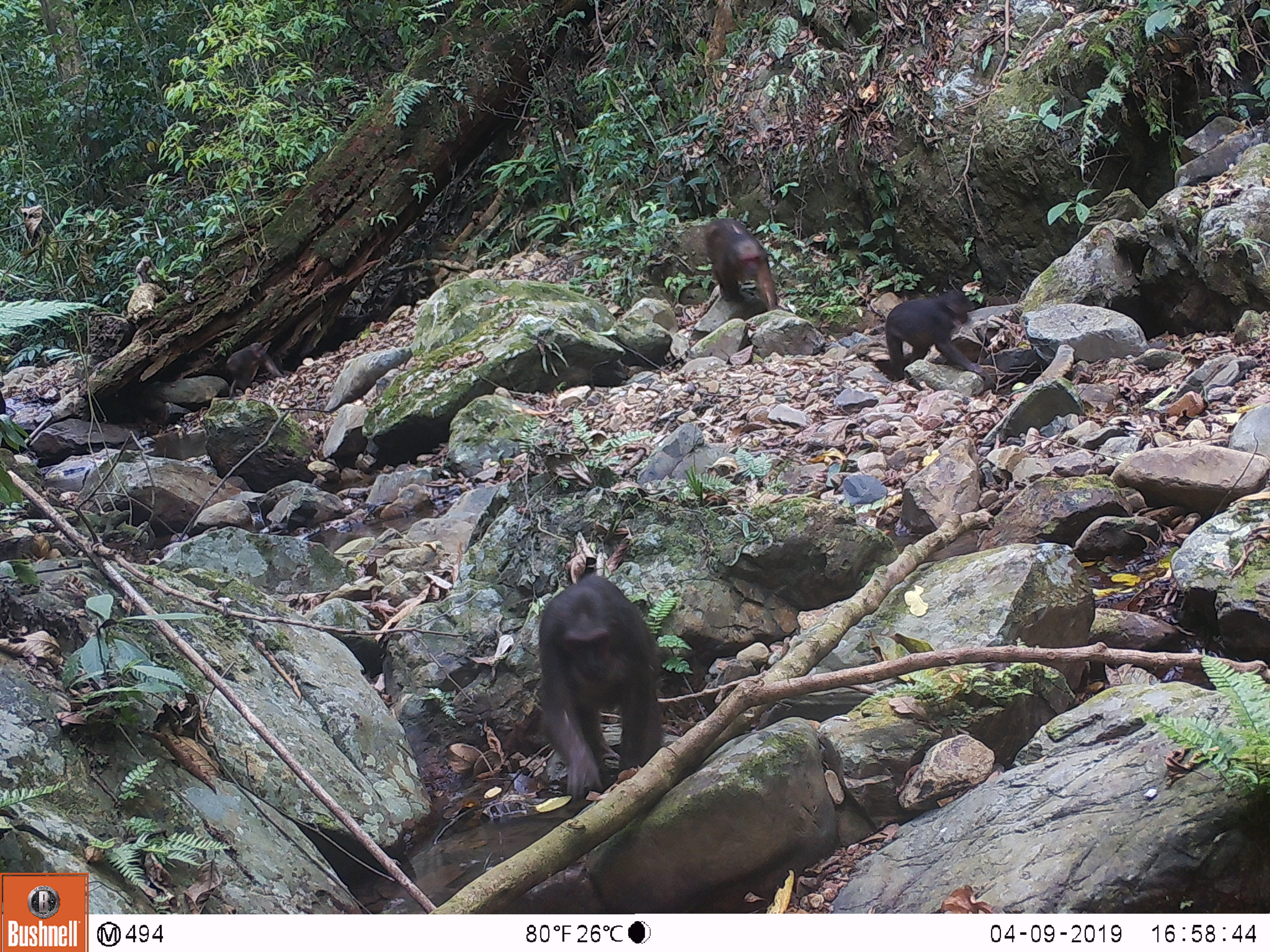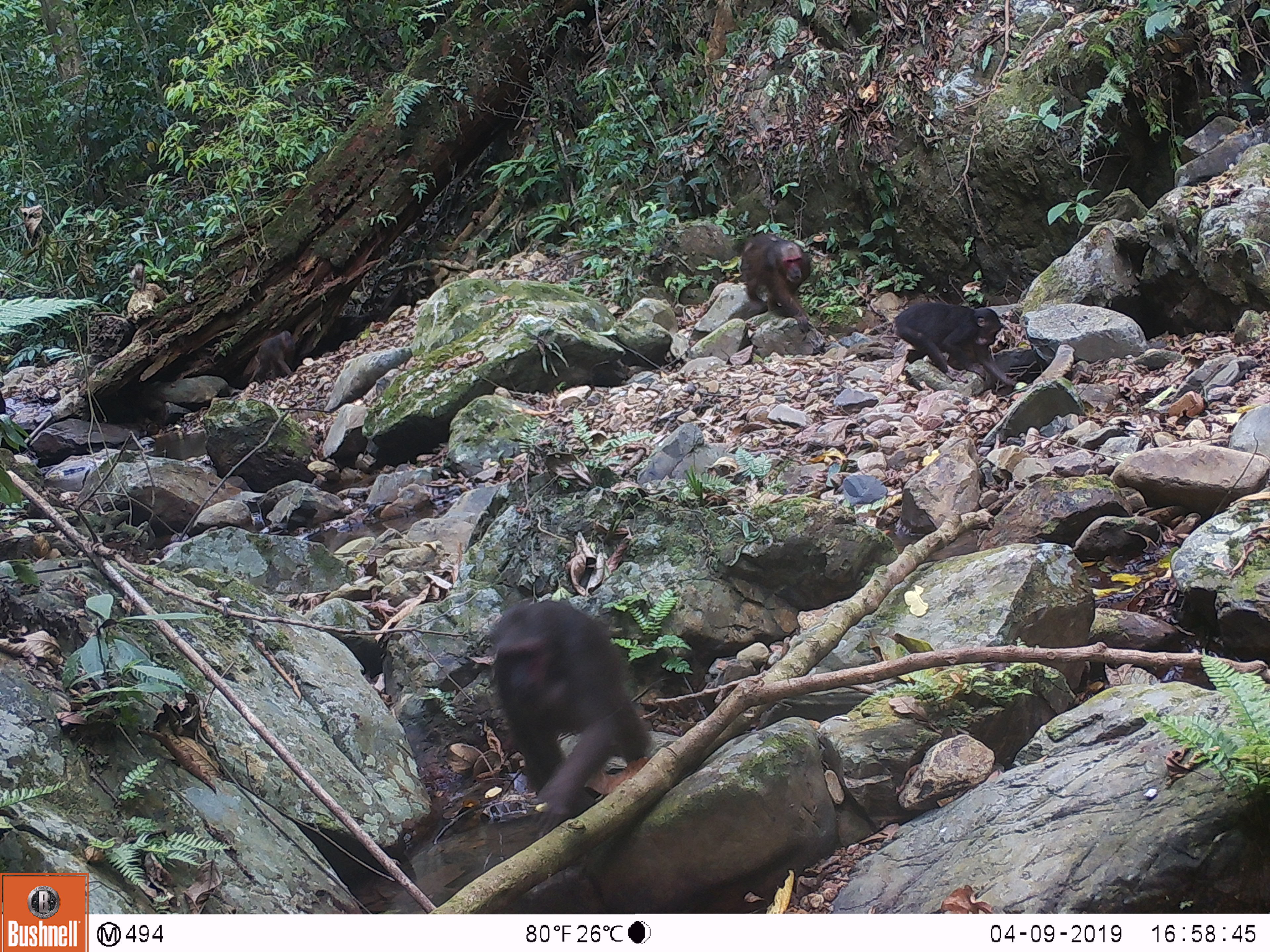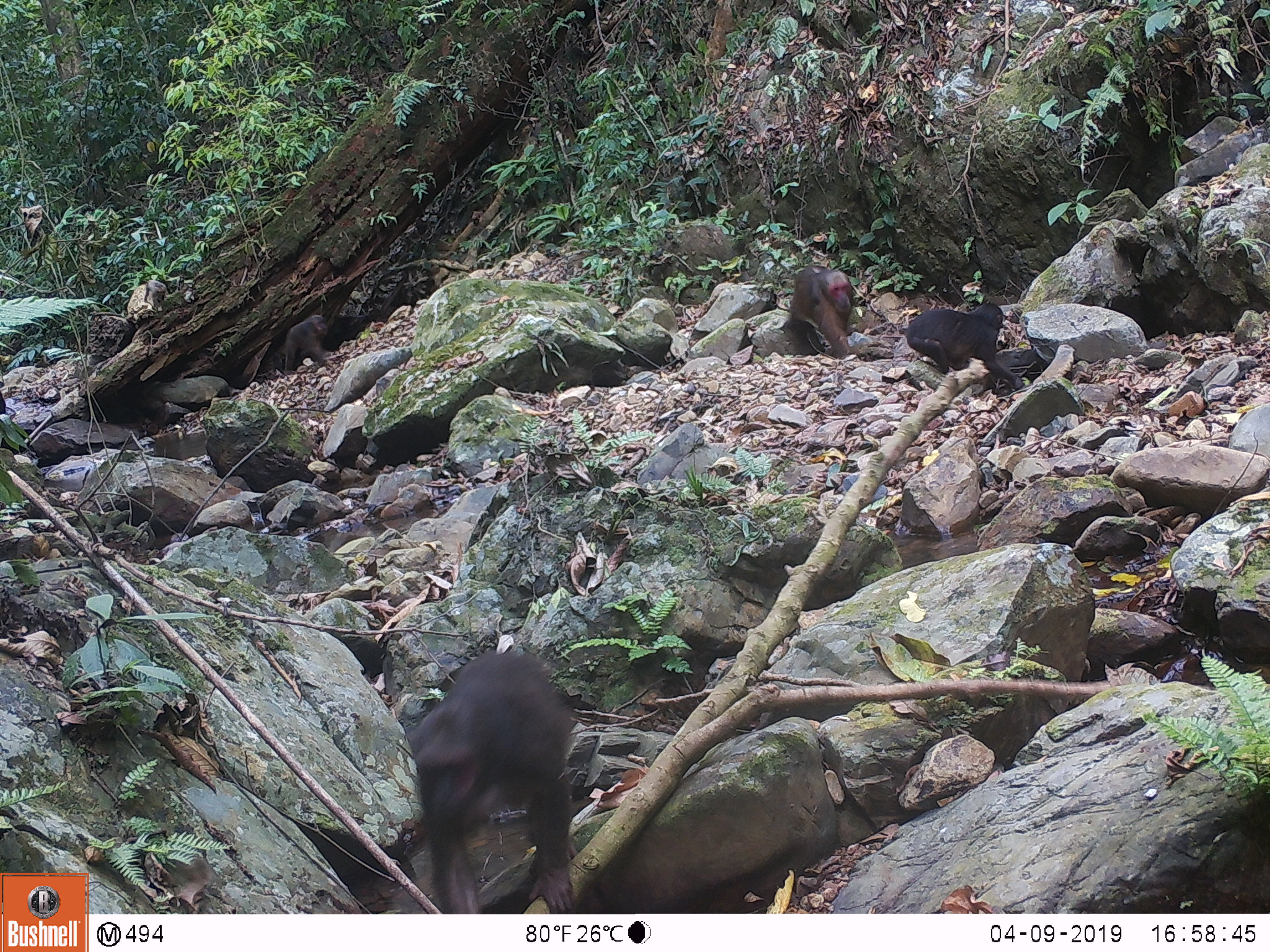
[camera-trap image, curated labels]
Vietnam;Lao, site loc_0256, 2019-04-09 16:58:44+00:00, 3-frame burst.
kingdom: Animalia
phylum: Chordata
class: Mammalia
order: Primates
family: Cercopithecidae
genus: Macaca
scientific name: Macaca arctoides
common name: stump-tailed macaque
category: stump tailed macaque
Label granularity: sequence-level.